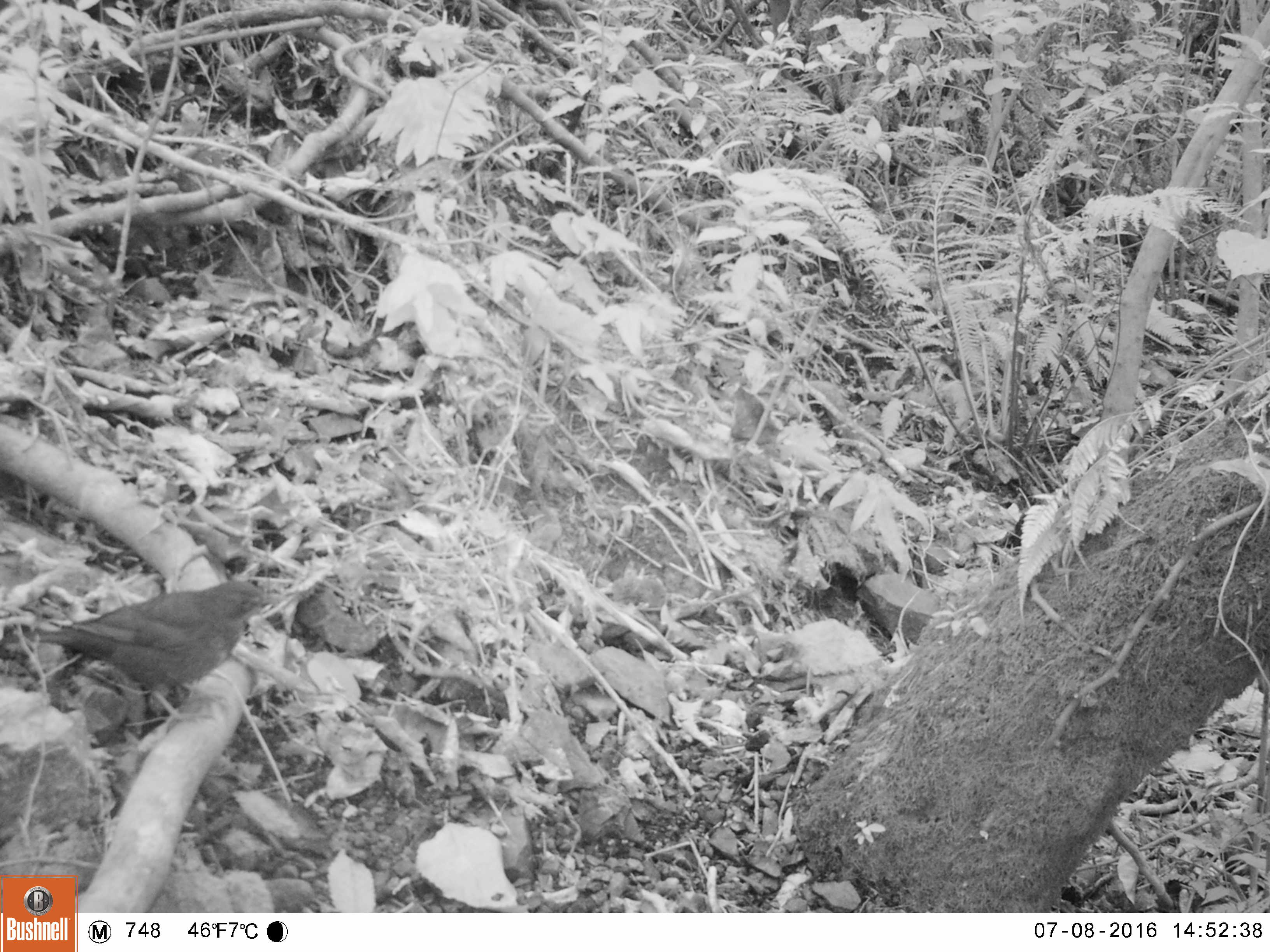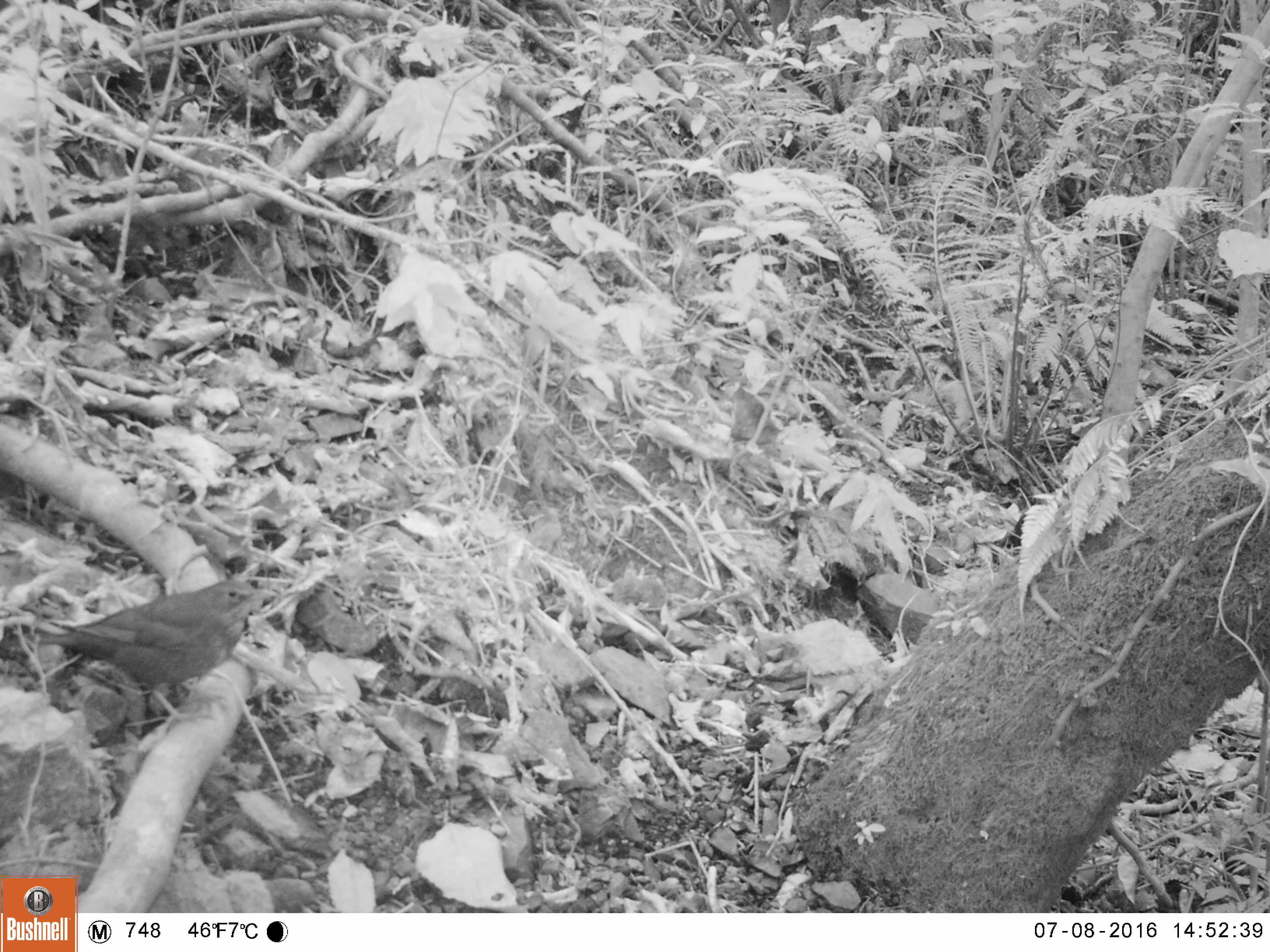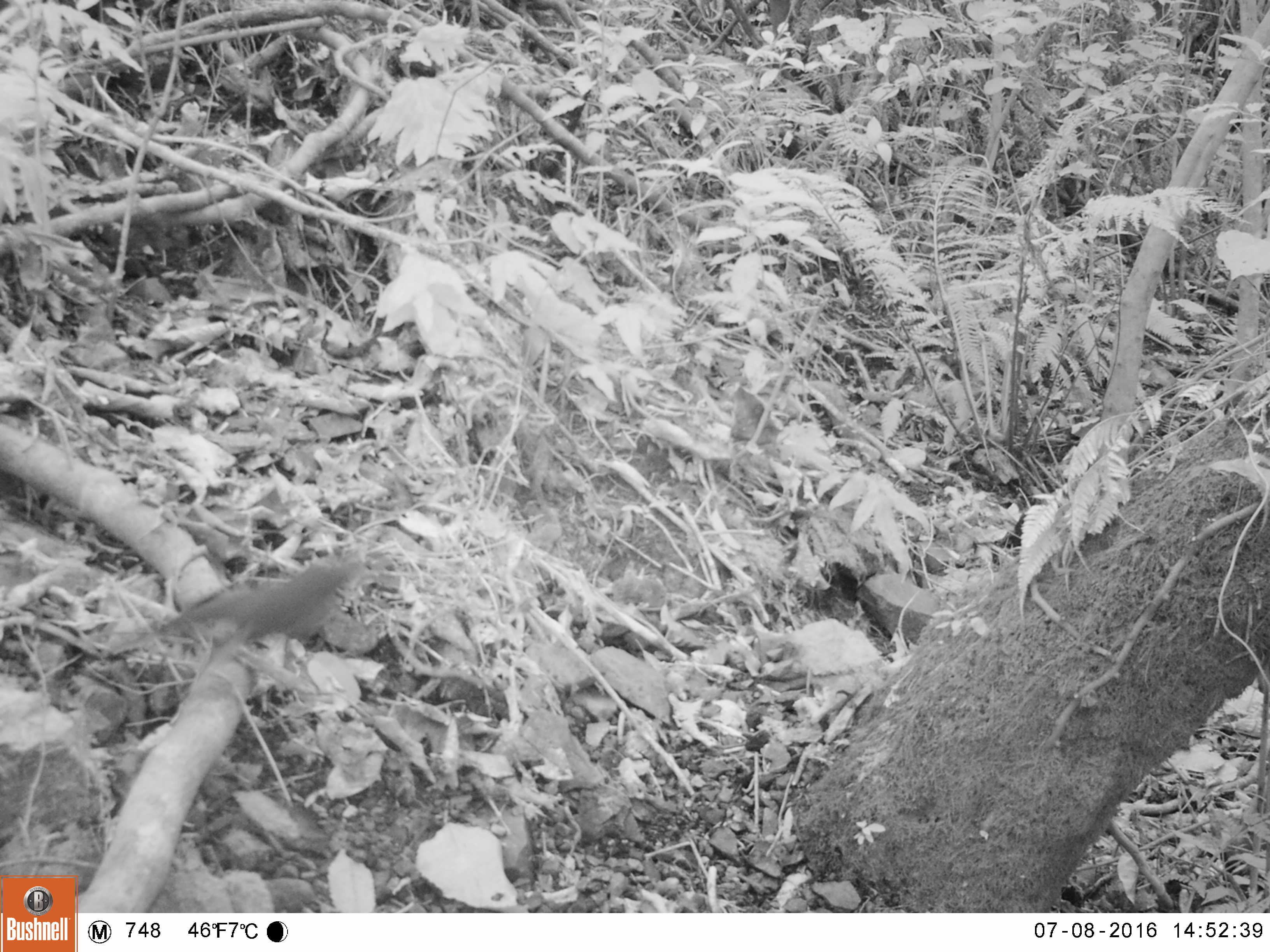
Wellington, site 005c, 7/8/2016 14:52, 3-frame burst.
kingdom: Animalia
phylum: Chordata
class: Aves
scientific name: Aves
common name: bird